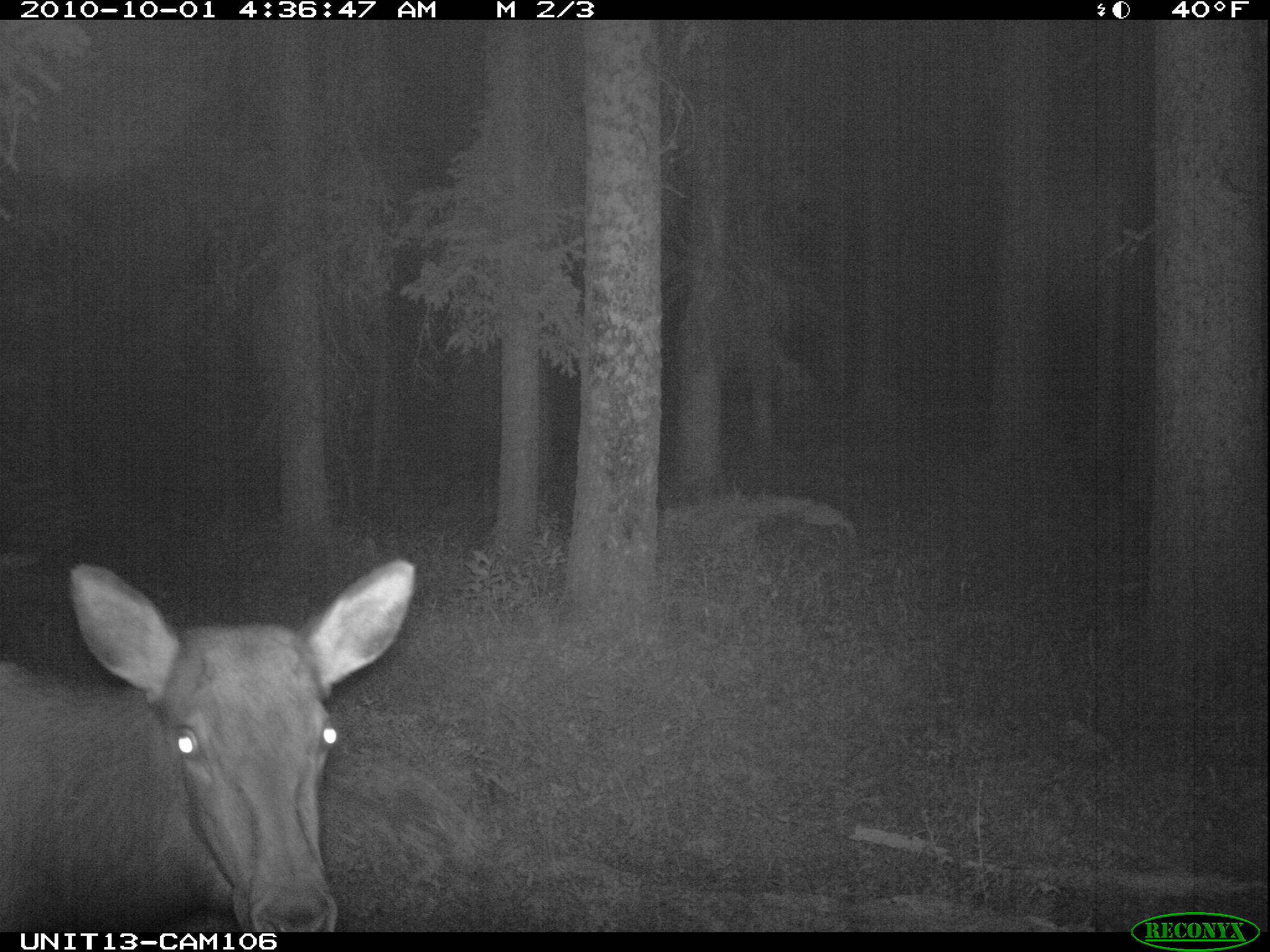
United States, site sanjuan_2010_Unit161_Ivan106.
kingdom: Animalia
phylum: Chordata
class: Mammalia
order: Artiodactyla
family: Cervidae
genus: Cervus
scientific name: Cervus elaphus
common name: red deer